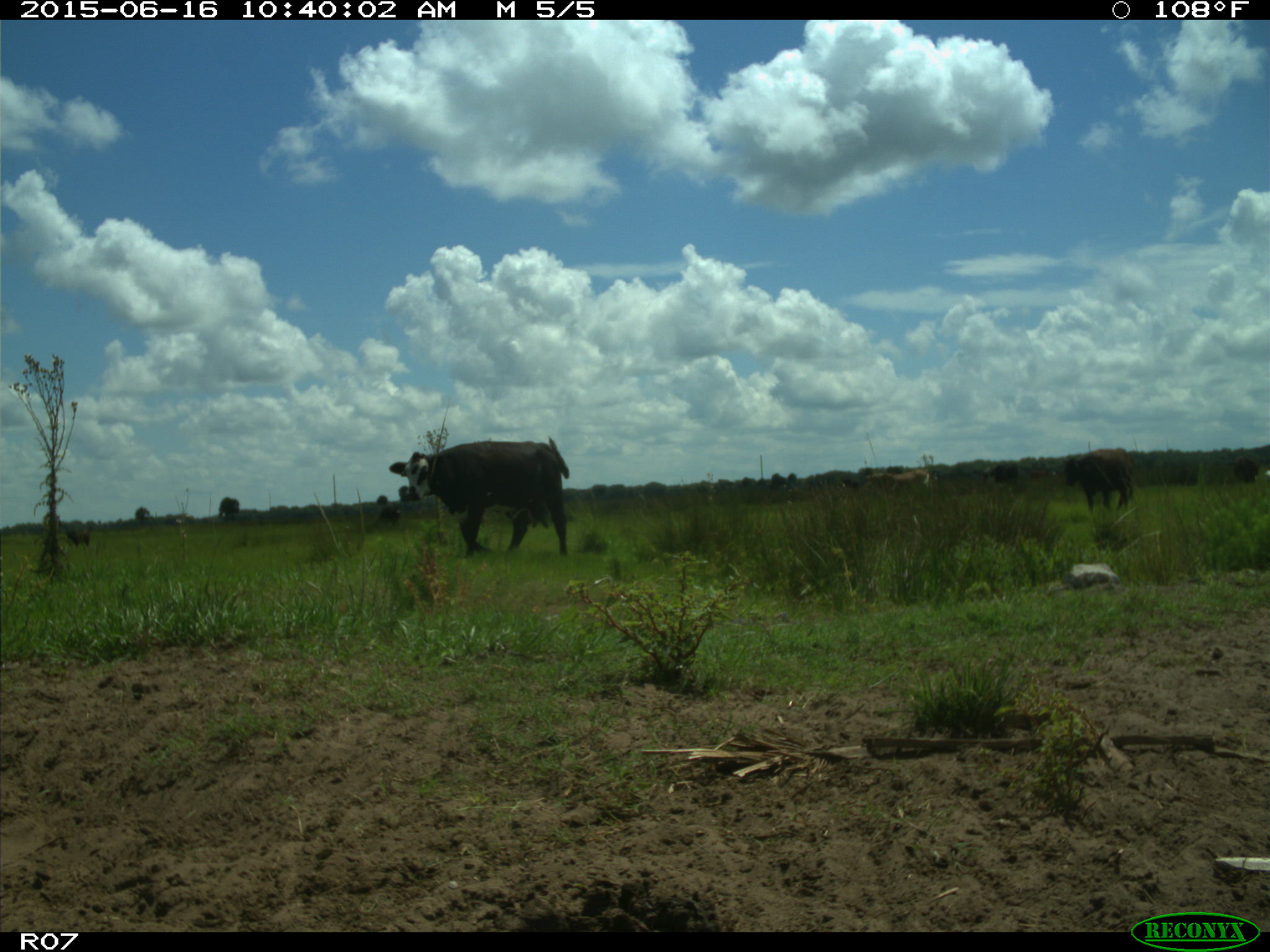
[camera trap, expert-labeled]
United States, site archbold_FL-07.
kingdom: Animalia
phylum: Chordata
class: Mammalia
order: Artiodactyla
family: Bovidae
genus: Bos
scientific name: Bos taurus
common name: domestic cow